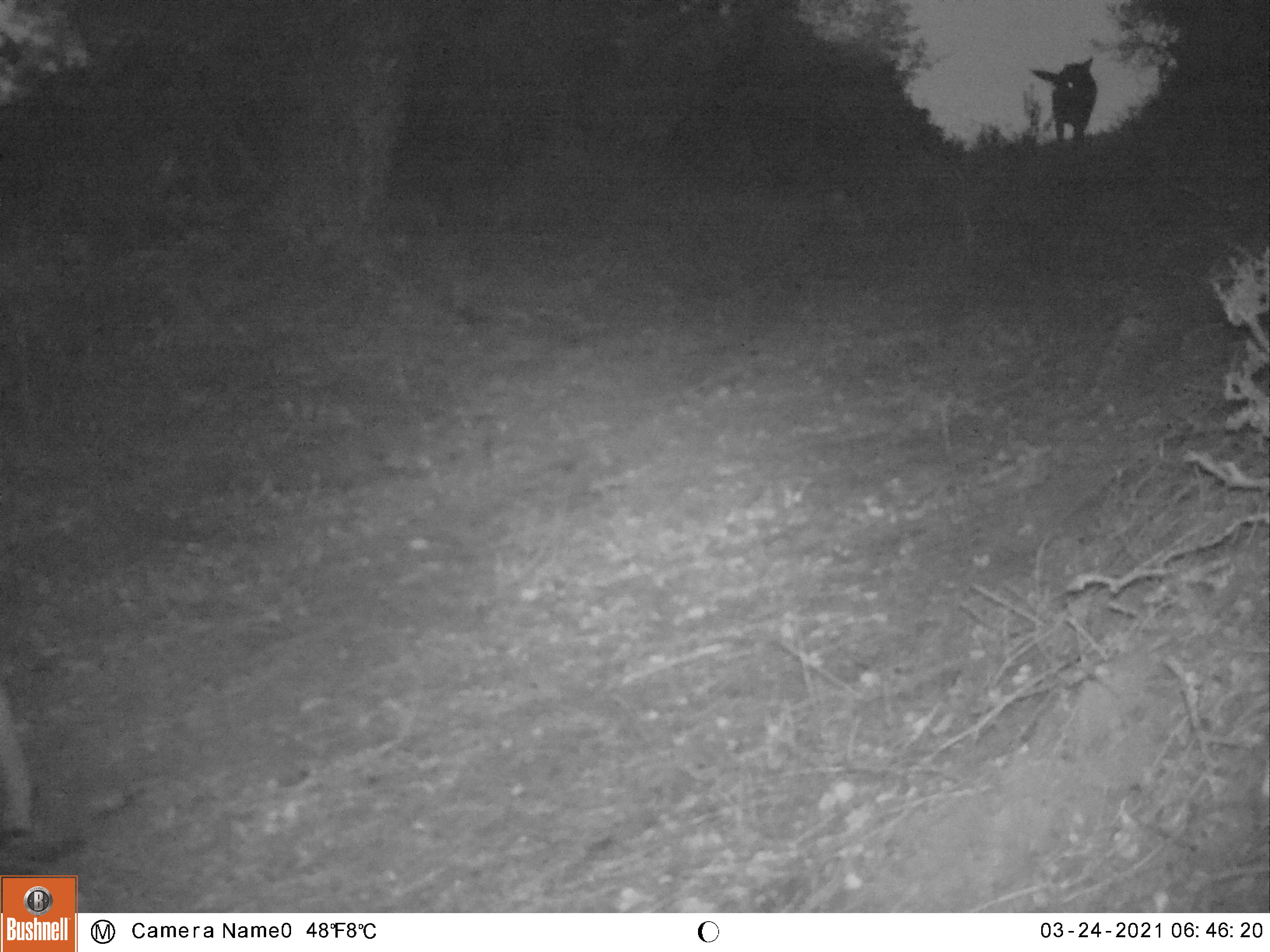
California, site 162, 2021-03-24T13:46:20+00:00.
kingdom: Animalia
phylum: Chordata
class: Mammalia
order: Artiodactyla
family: Cervidae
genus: Odocoileus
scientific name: Odocoileus hemionus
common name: mule deer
Mule deer (Odocoileus hemionus).